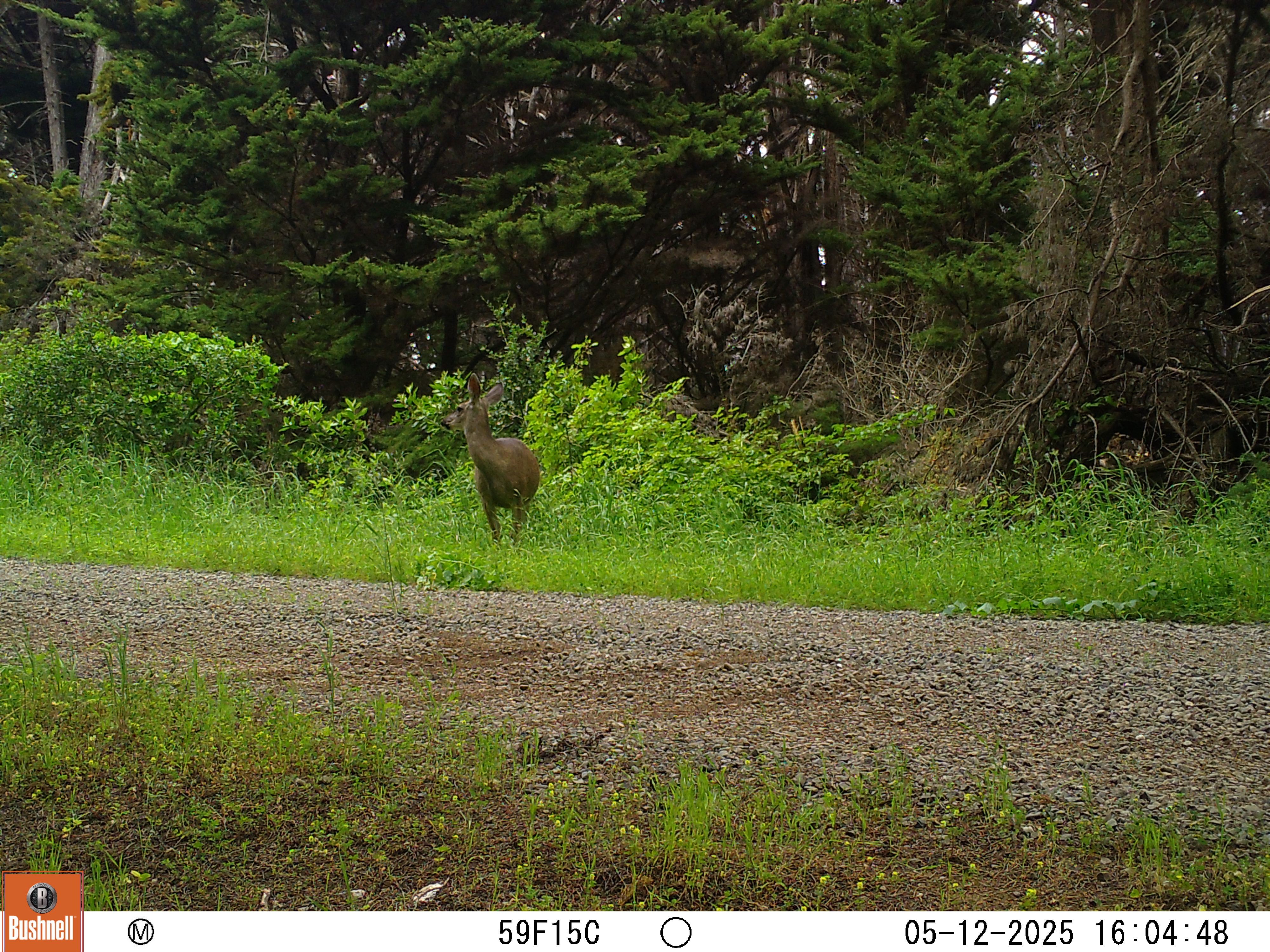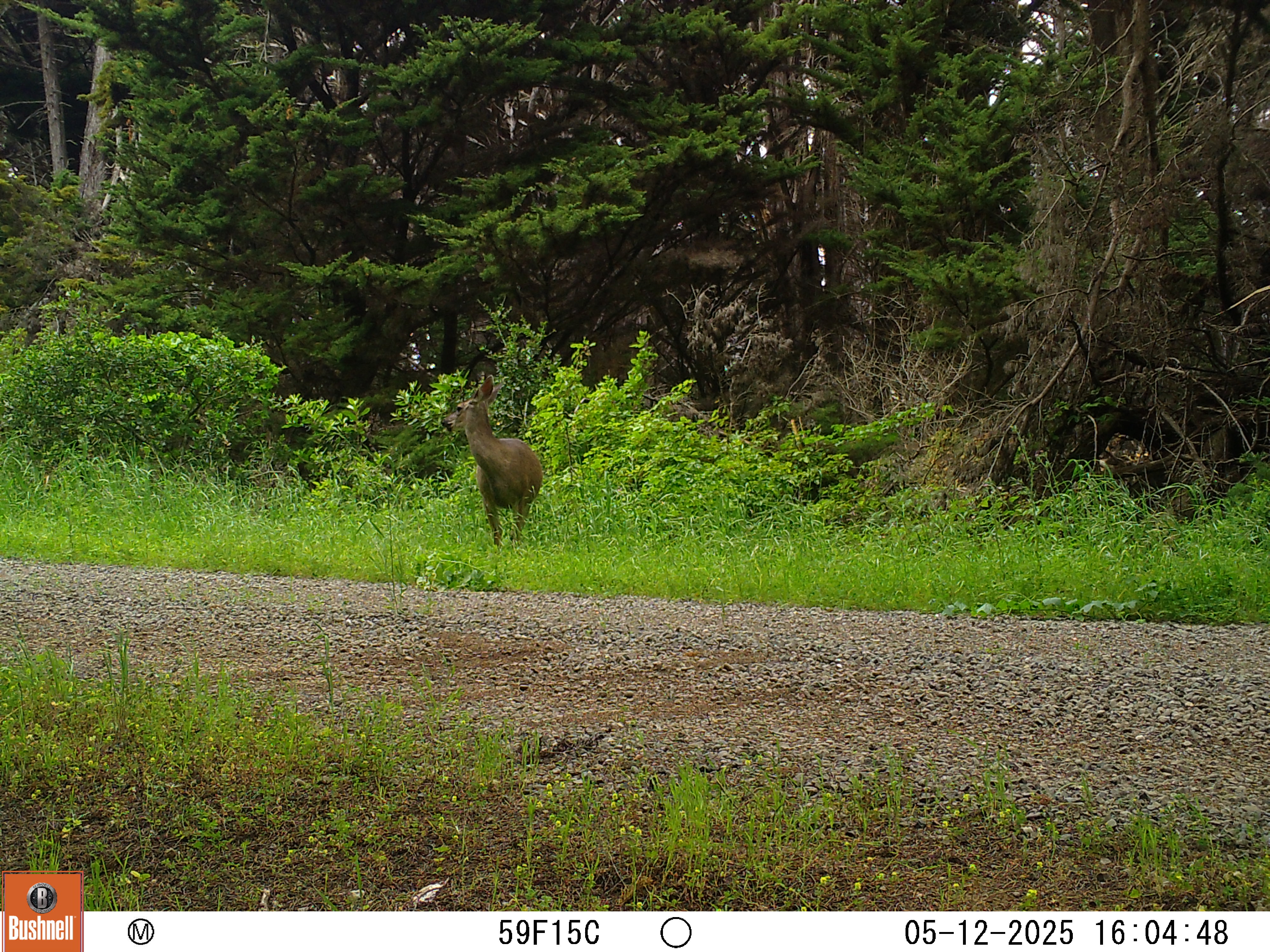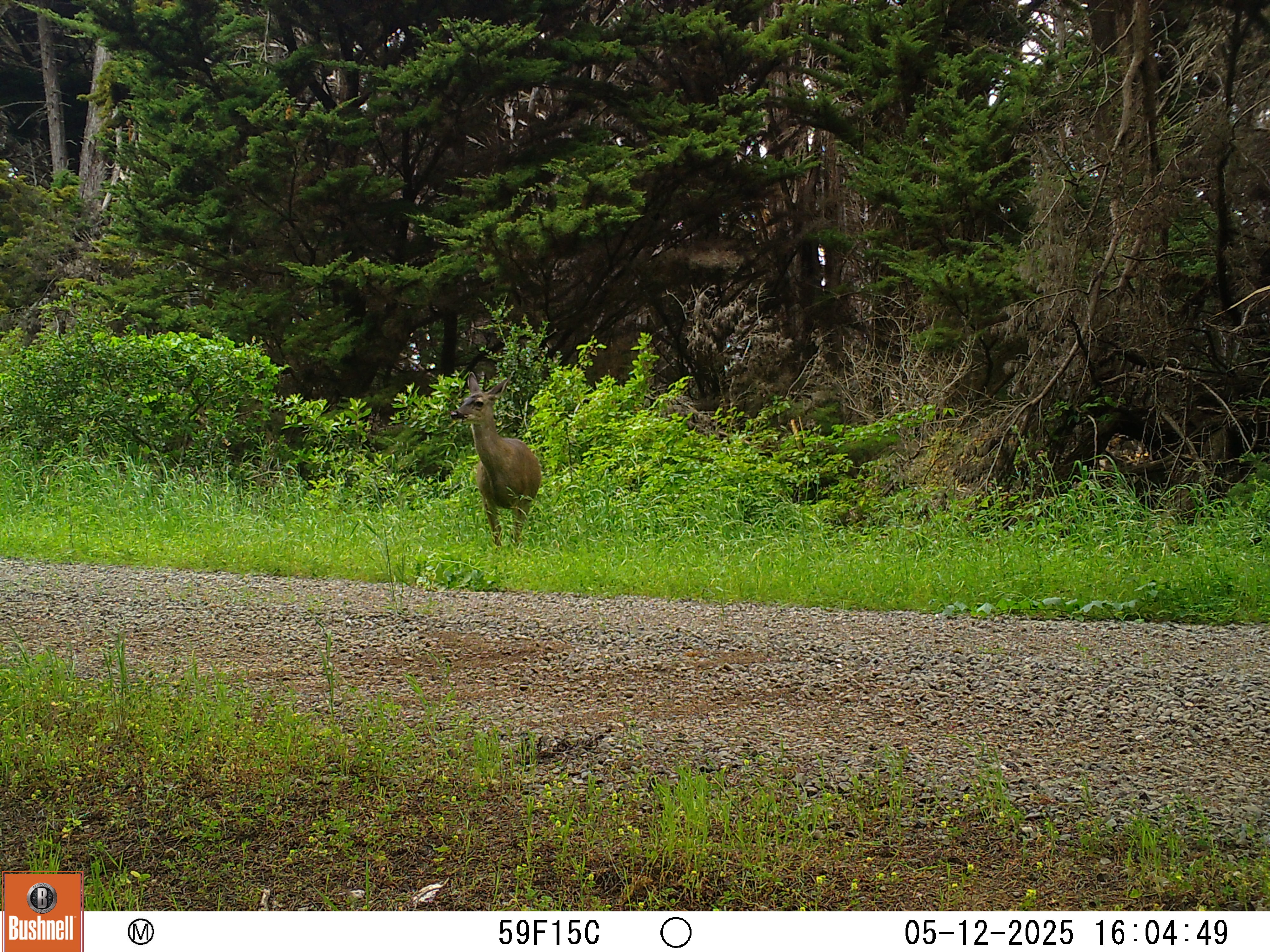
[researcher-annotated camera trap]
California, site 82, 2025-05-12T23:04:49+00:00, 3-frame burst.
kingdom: Animalia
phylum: Chordata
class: Mammalia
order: Artiodactyla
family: Cervidae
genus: Odocoileus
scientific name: Odocoileus hemionus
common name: mule deer